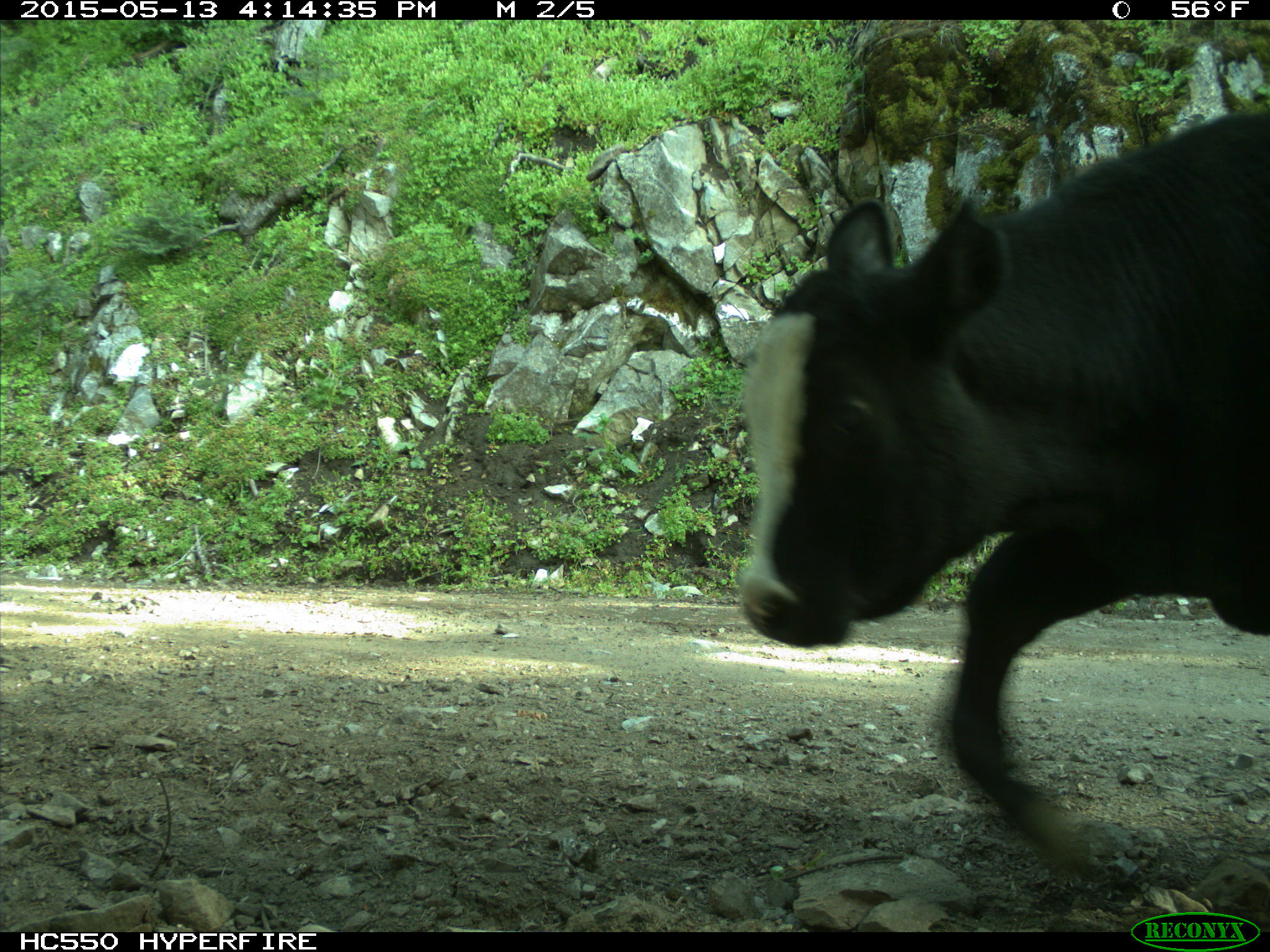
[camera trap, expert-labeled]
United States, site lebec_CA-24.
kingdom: Animalia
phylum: Chordata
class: Mammalia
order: Artiodactyla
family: Bovidae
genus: Bos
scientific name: Bos taurus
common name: domestic cow